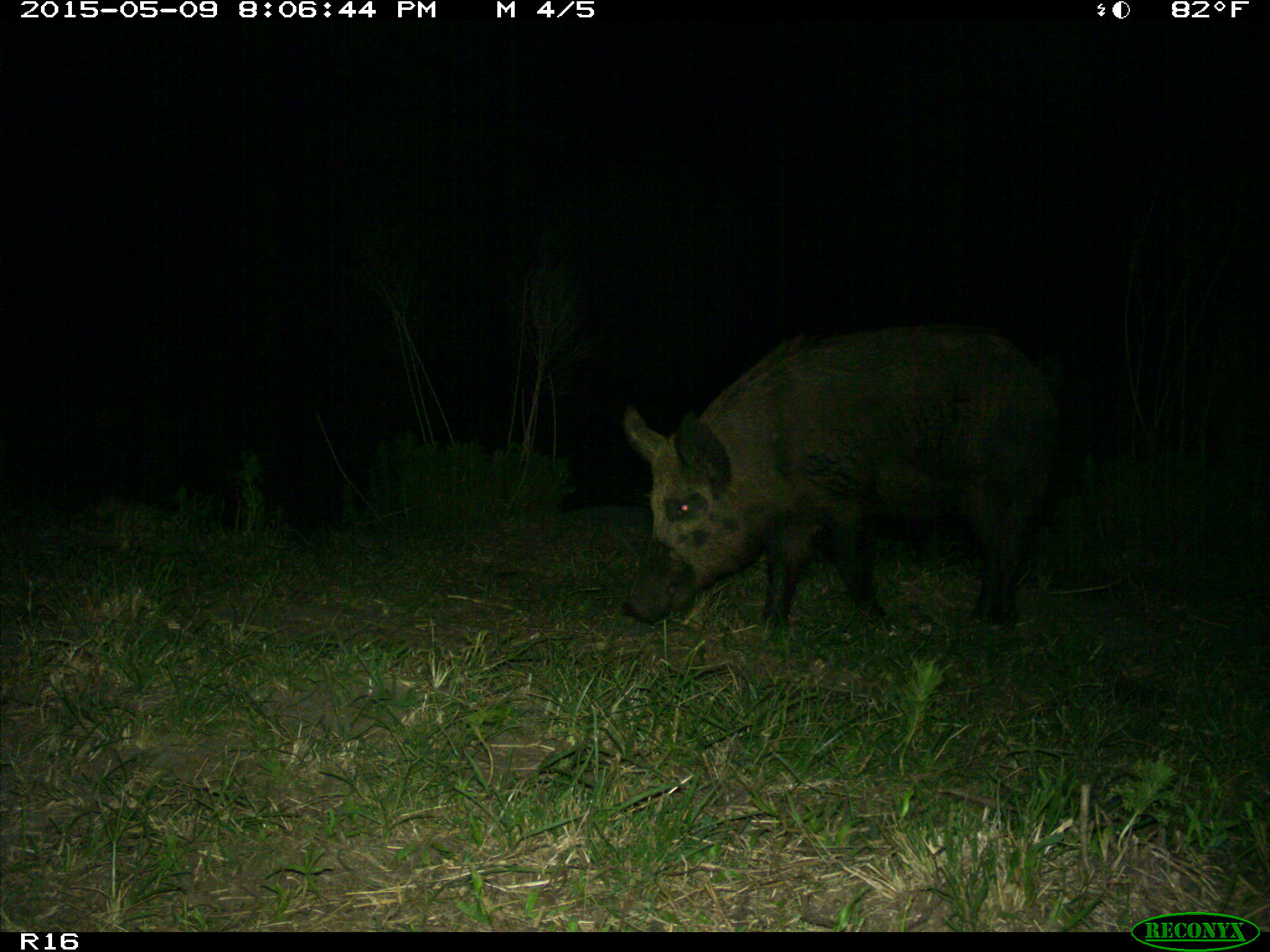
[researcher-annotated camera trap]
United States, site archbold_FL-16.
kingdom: Animalia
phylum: Chordata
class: Mammalia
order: Artiodactyla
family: Suidae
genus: Sus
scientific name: Sus scrofa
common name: wild boar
Sus scrofa (wild boar).